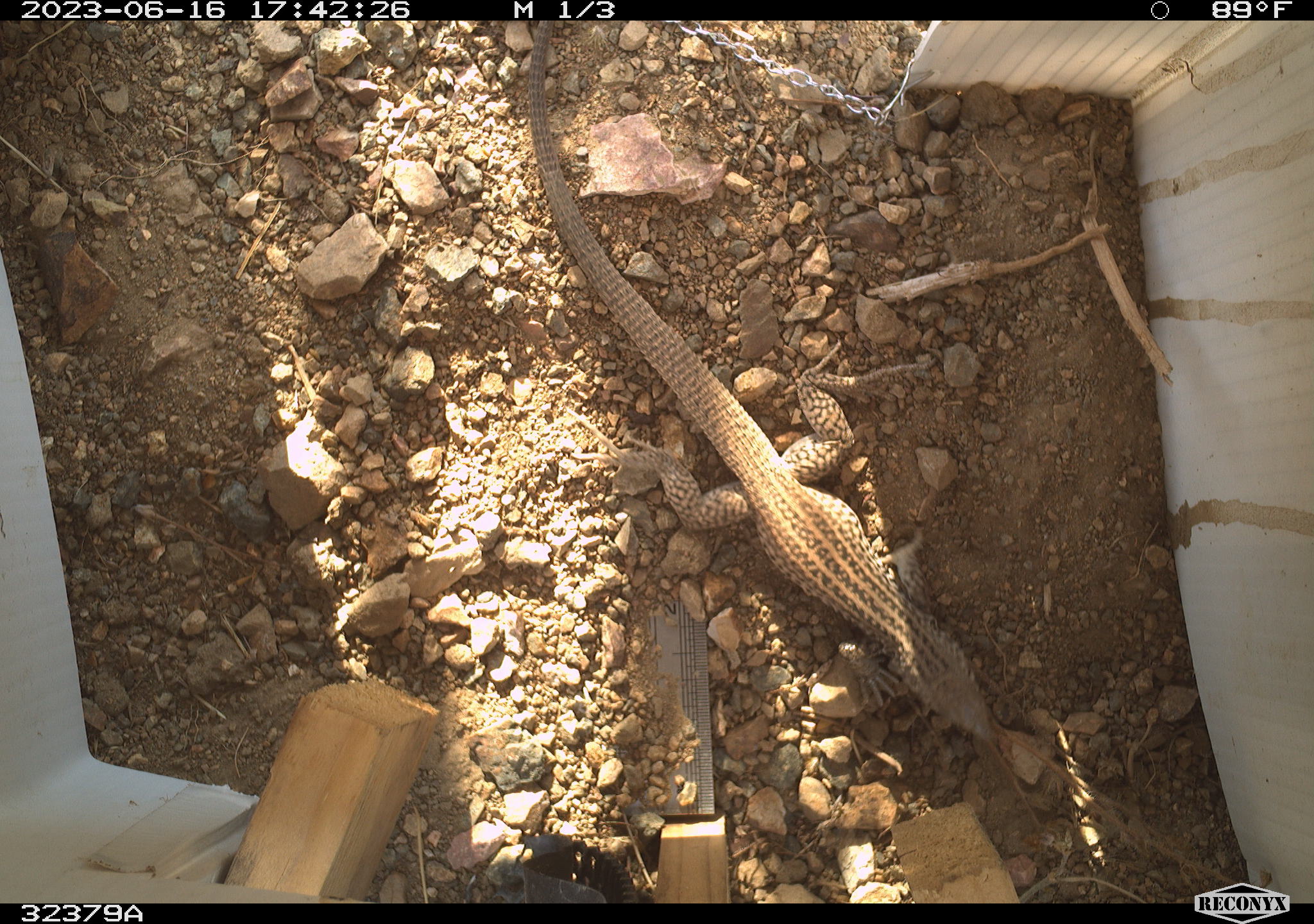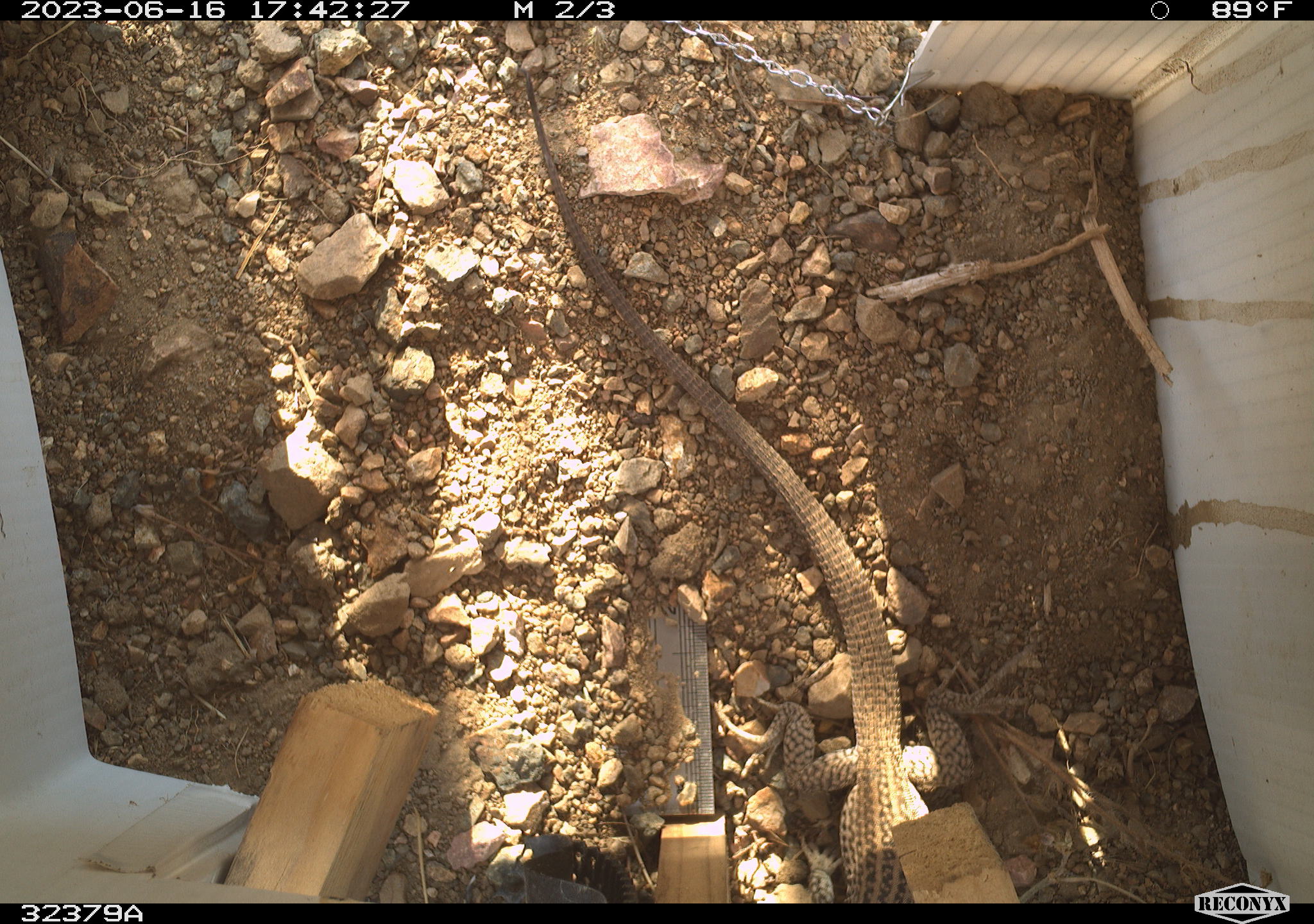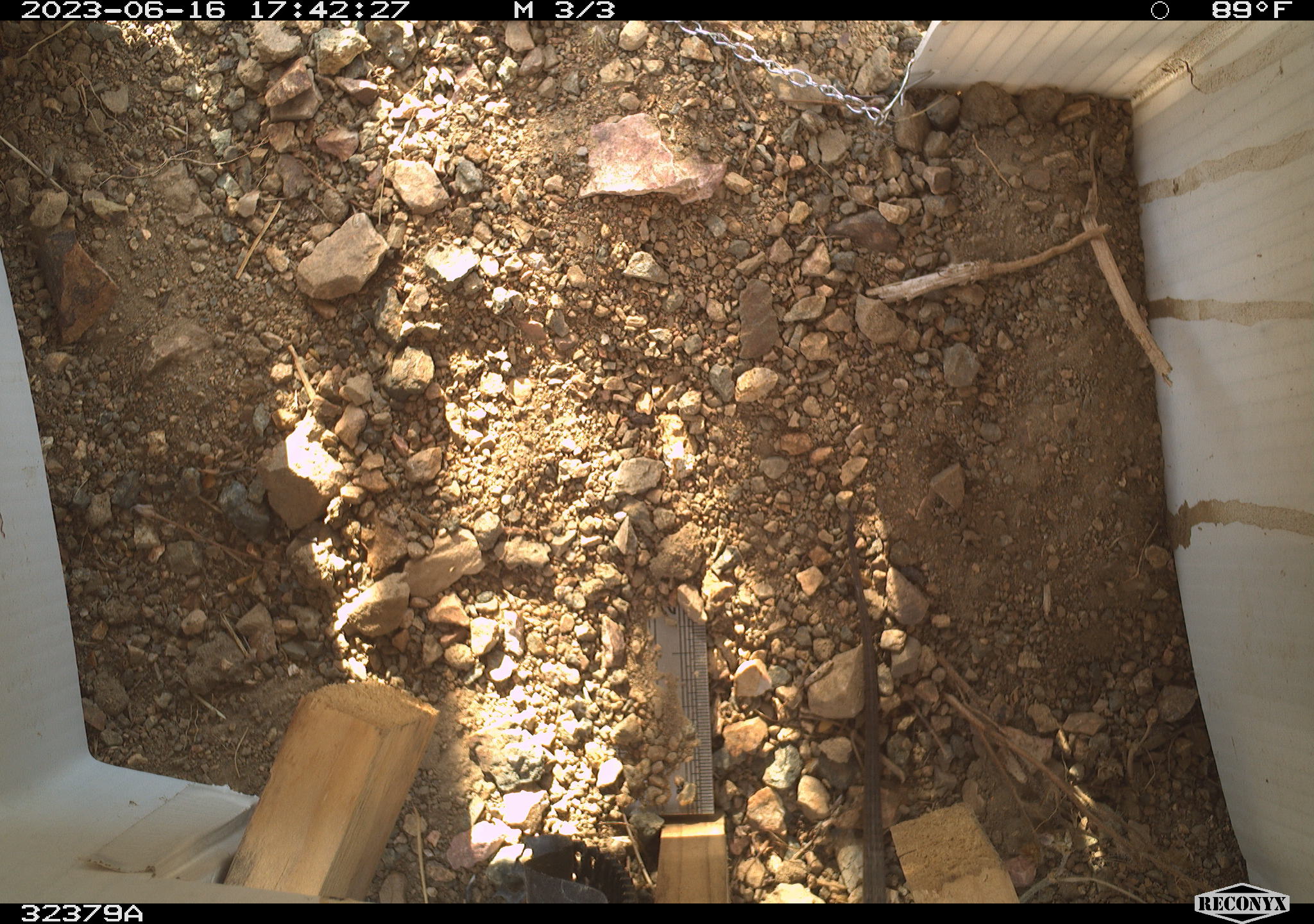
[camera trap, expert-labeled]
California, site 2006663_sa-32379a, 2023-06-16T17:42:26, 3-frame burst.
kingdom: Animalia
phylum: Chordata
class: Reptilia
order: Squamata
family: Teiidae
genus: Aspidoscelis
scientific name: Aspidoscelis tigris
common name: western whiptail